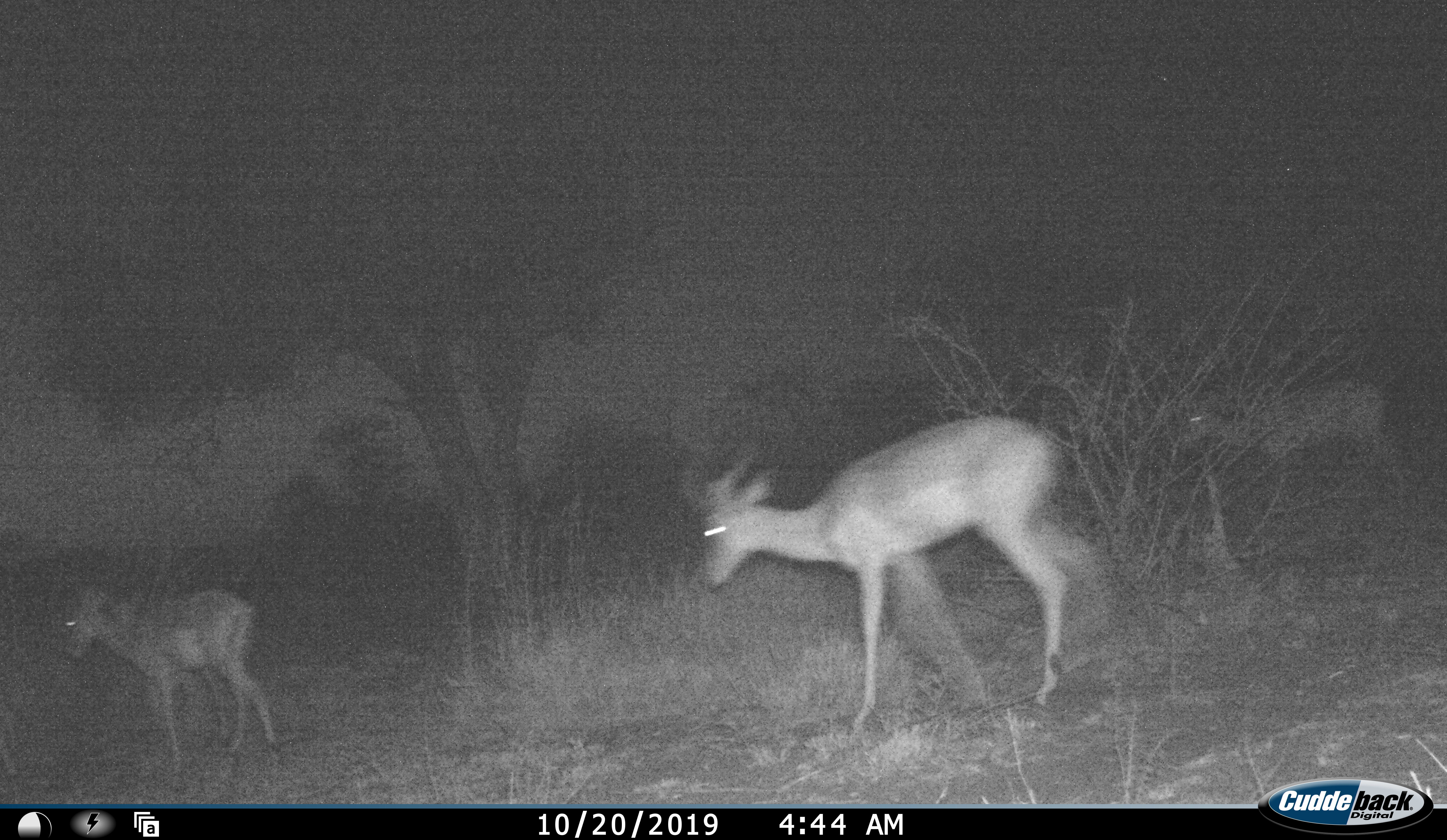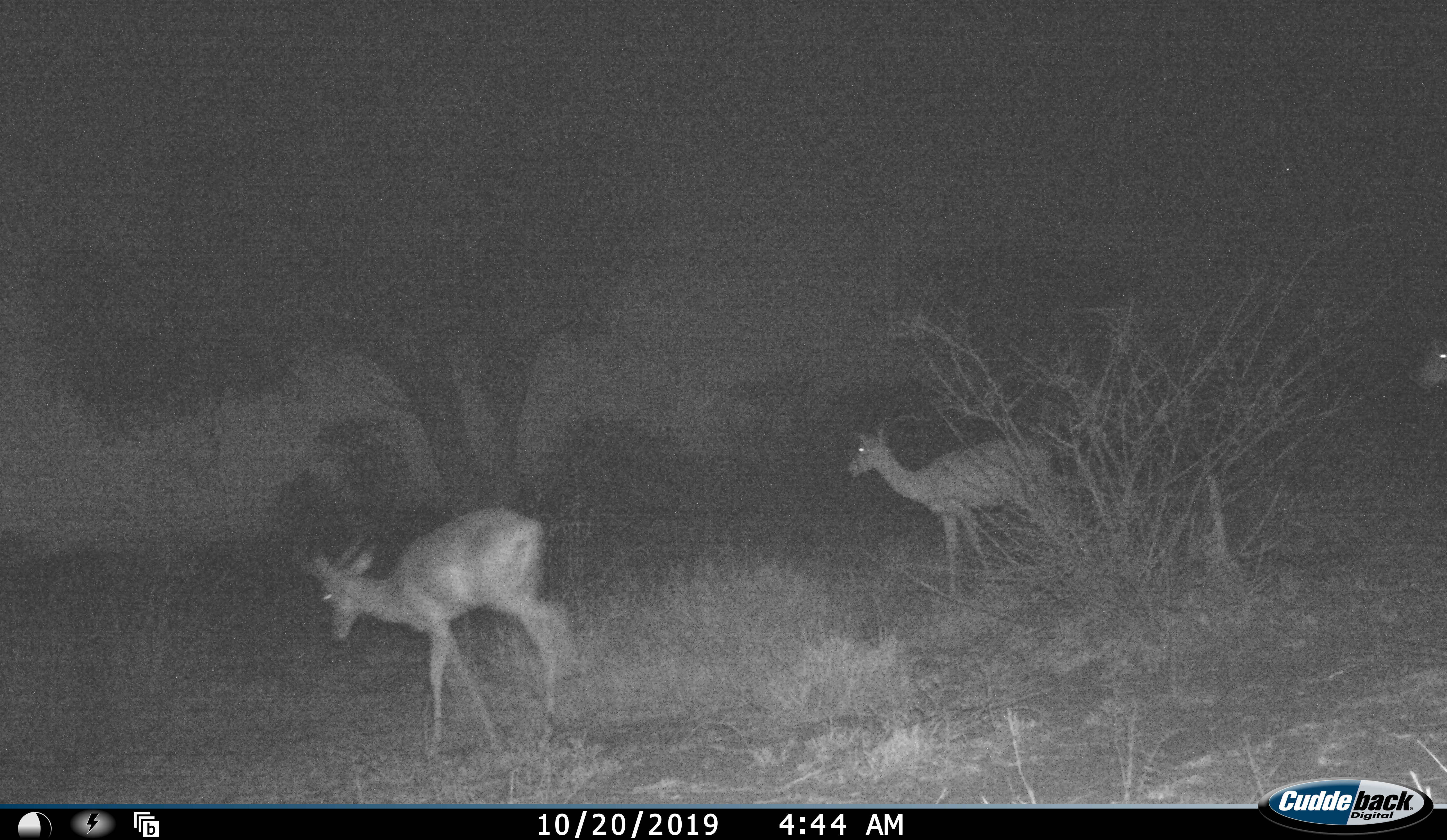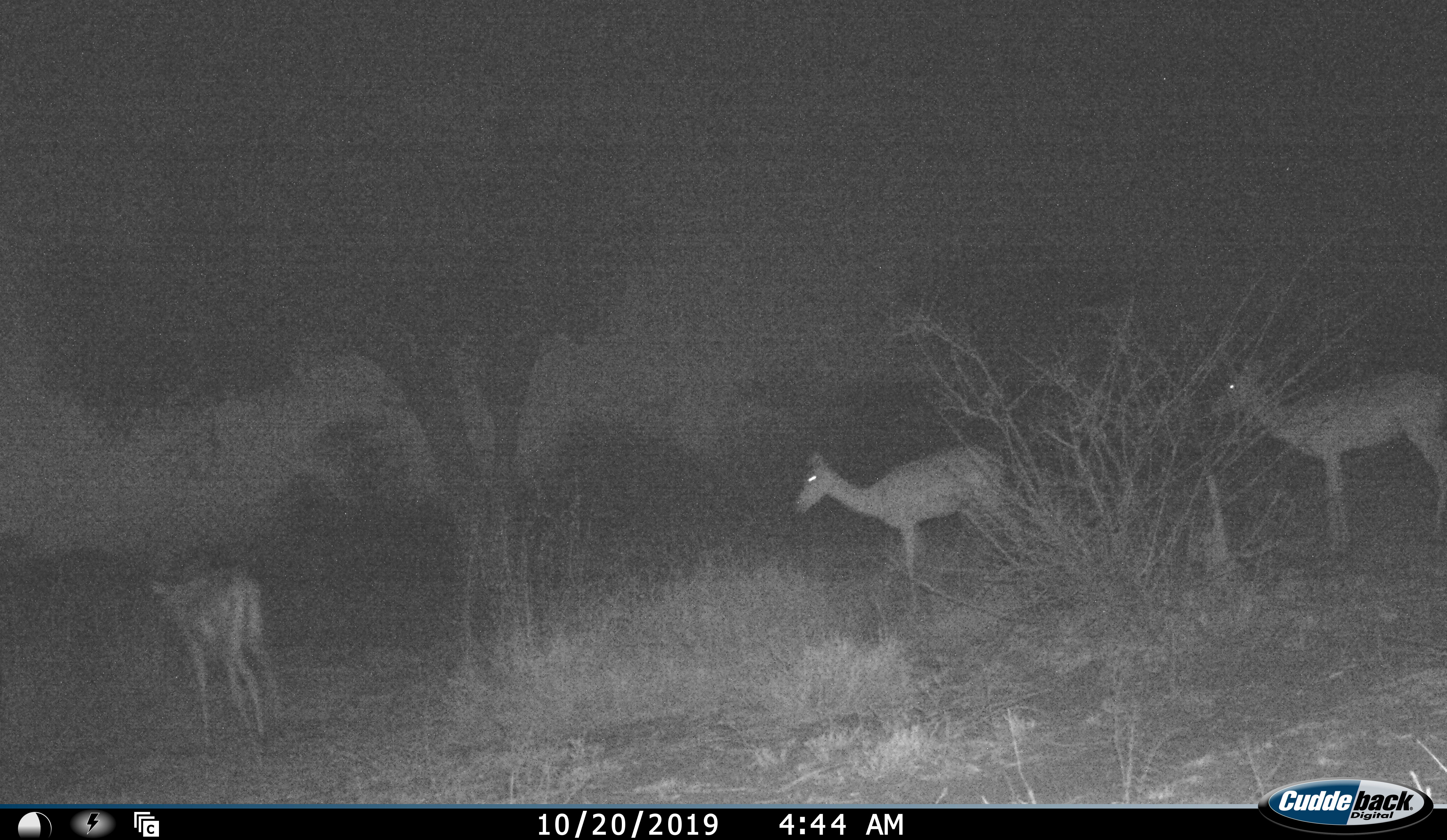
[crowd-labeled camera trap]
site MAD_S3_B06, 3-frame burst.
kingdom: Animalia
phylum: Chordata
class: Mammalia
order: Artiodactyla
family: Bovidae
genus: Aepyceros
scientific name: Aepyceros melampus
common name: impala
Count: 4.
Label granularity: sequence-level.